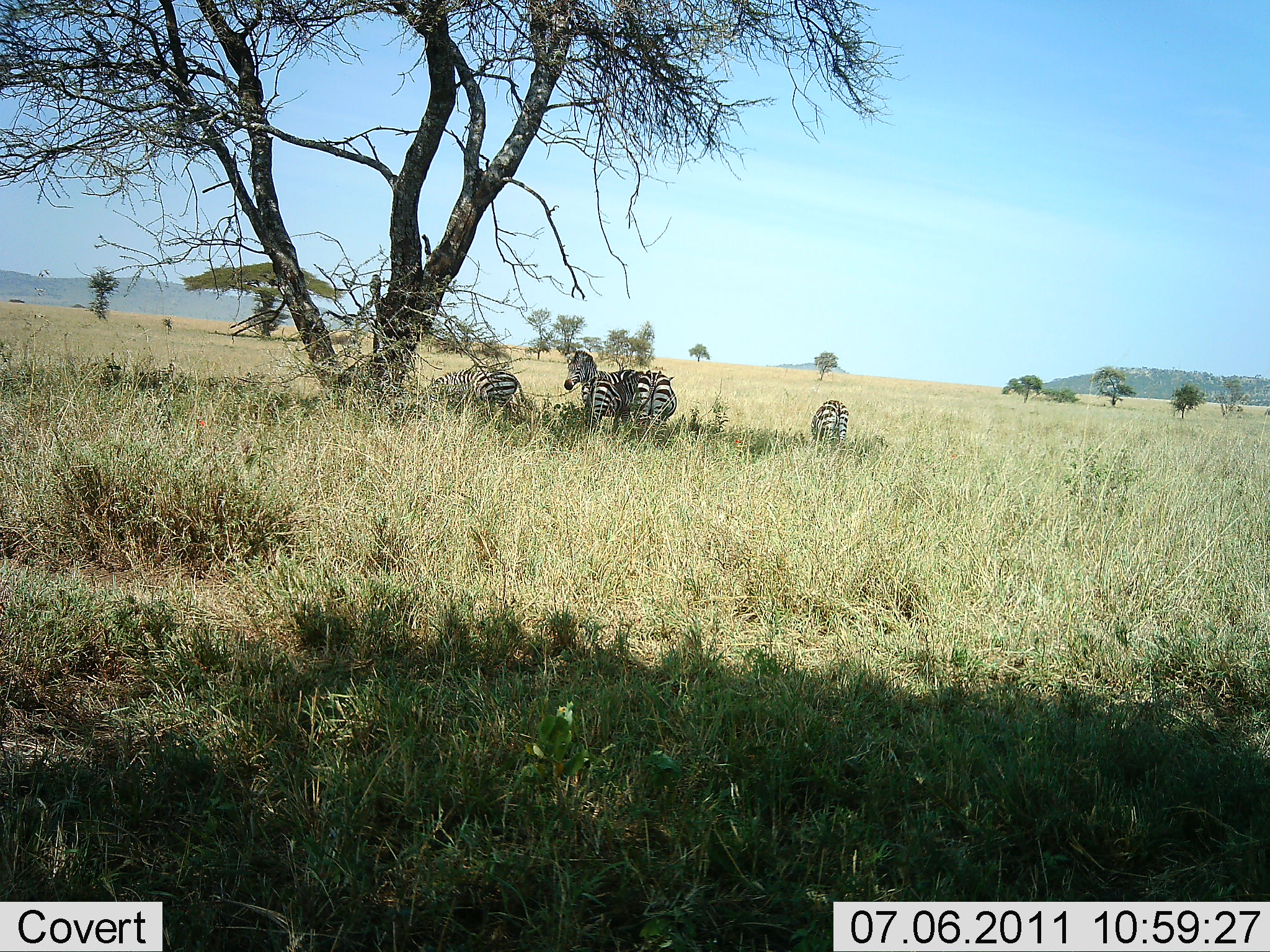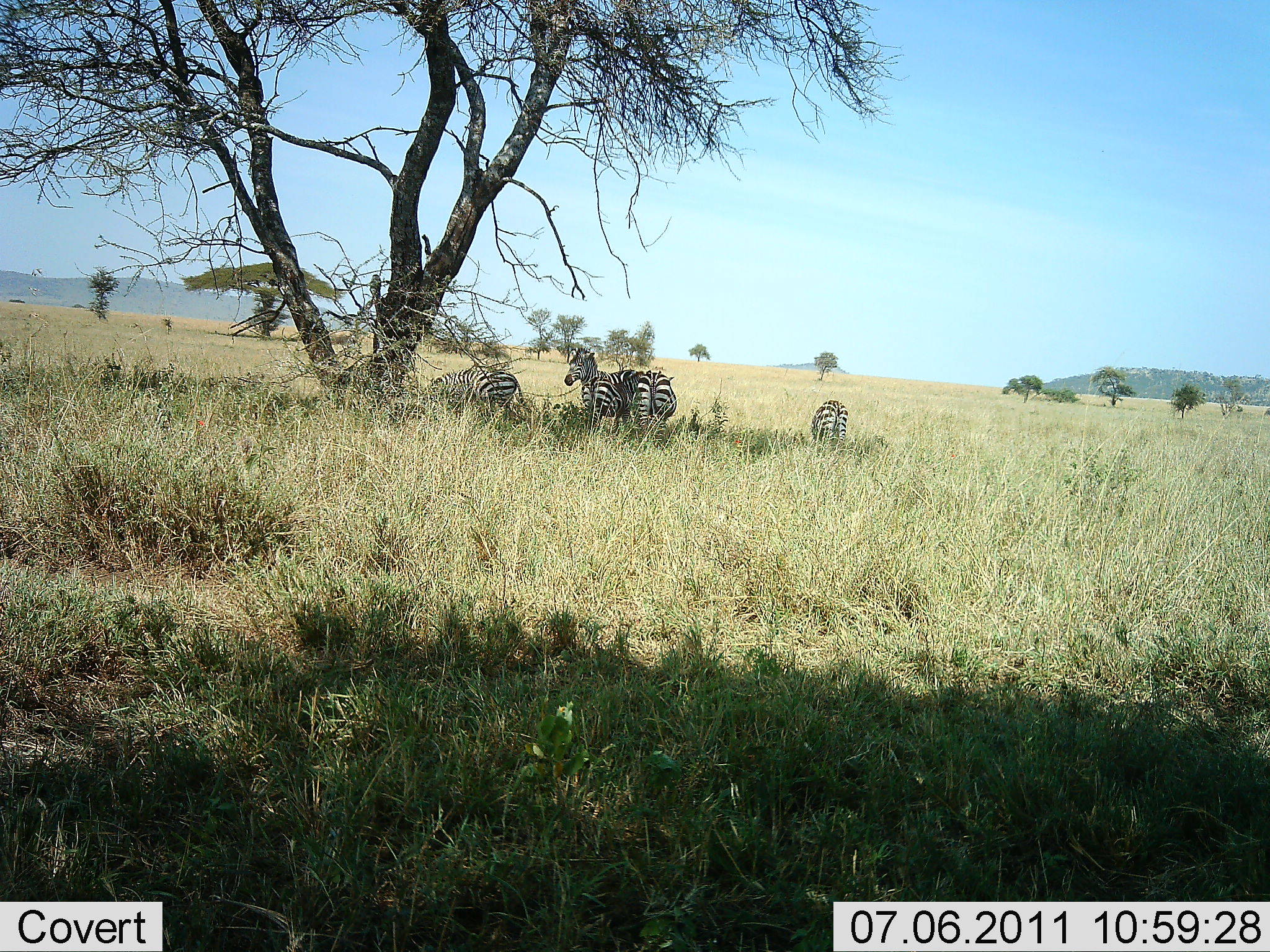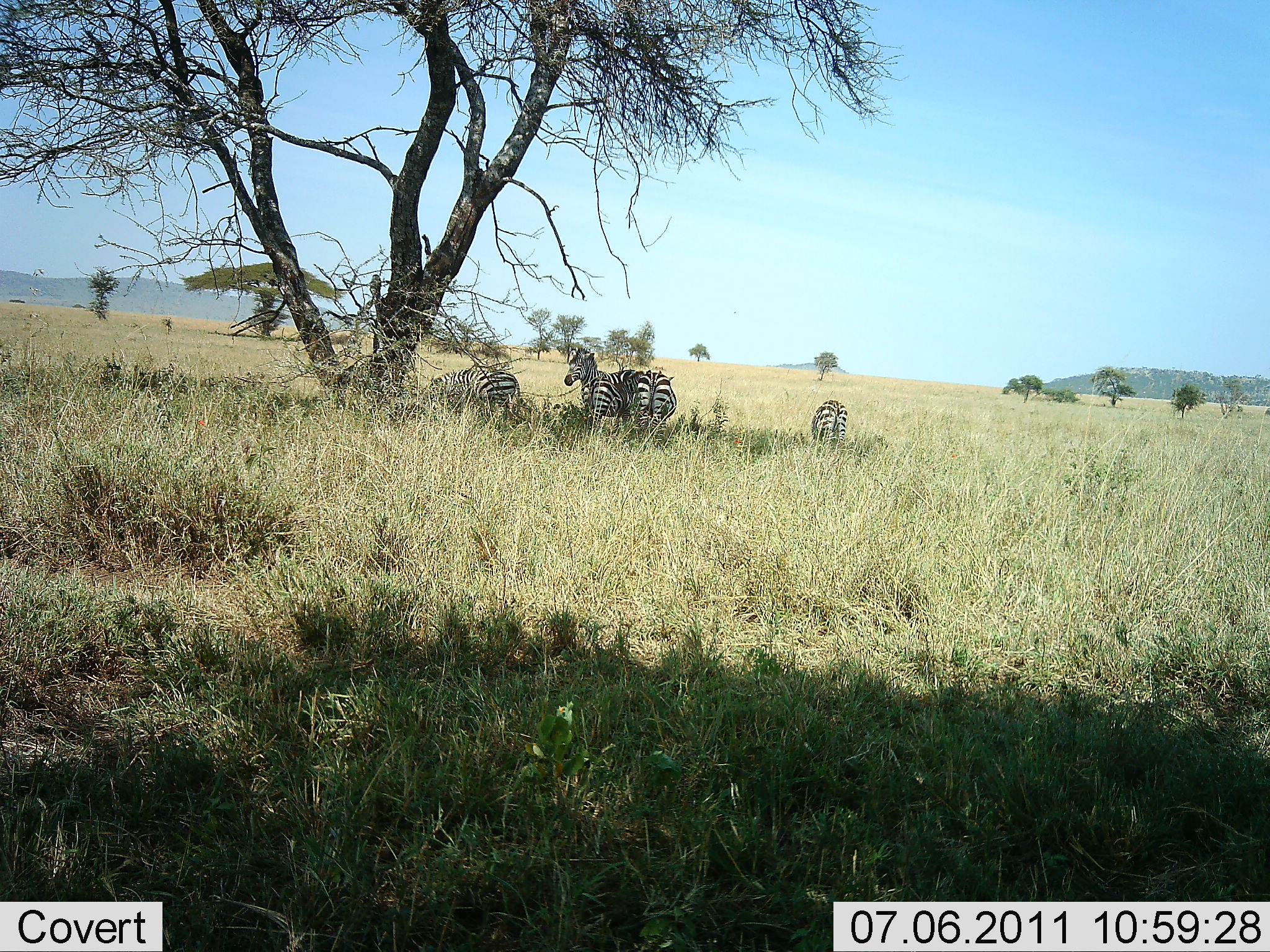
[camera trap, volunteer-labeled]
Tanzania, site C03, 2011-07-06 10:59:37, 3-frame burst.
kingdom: Animalia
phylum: Chordata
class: Mammalia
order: Perissodactyla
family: Equidae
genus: Equus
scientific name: Equus quagga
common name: plains zebra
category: zebra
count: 4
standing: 92%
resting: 33%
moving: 8%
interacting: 8%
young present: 0%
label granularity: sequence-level